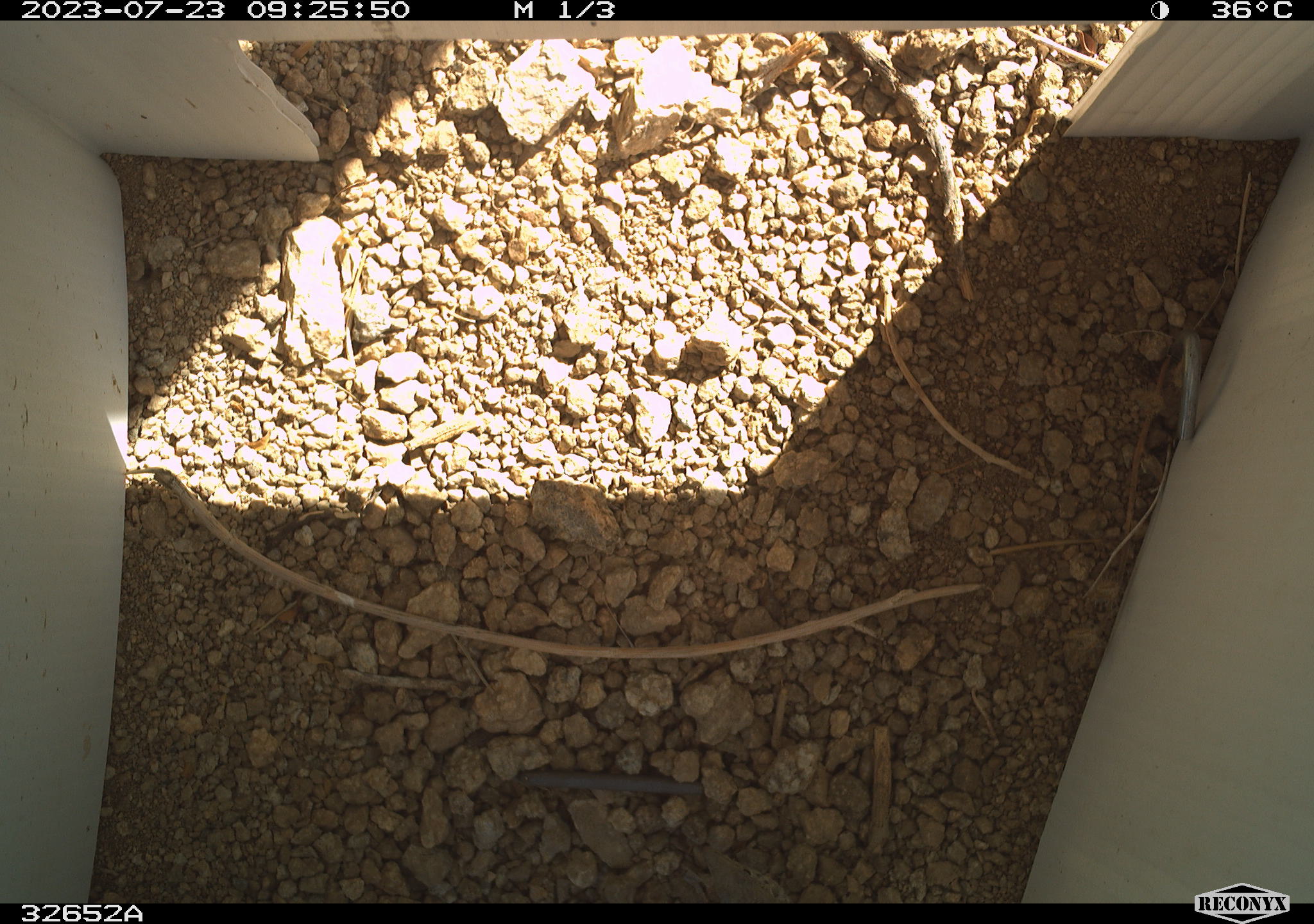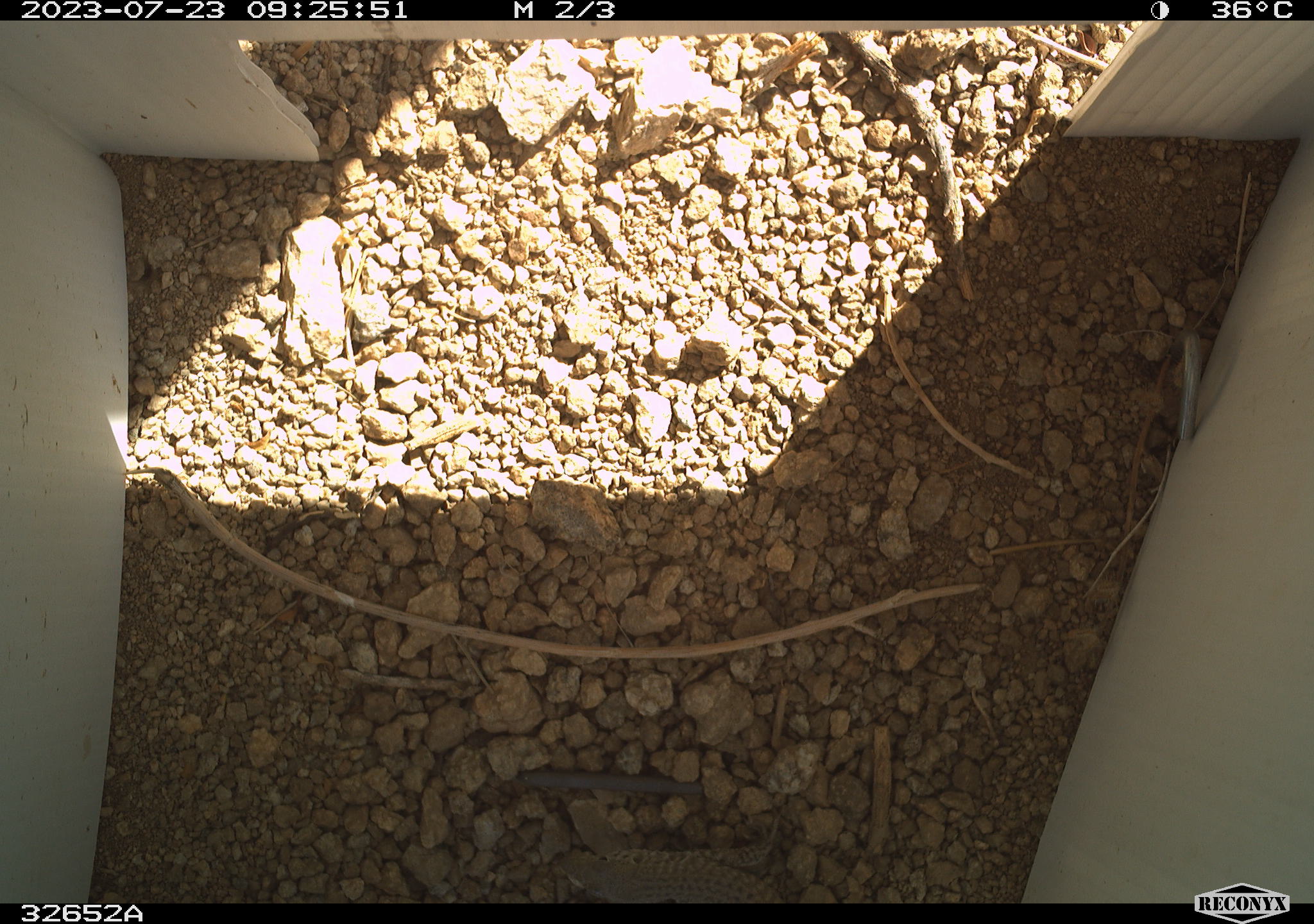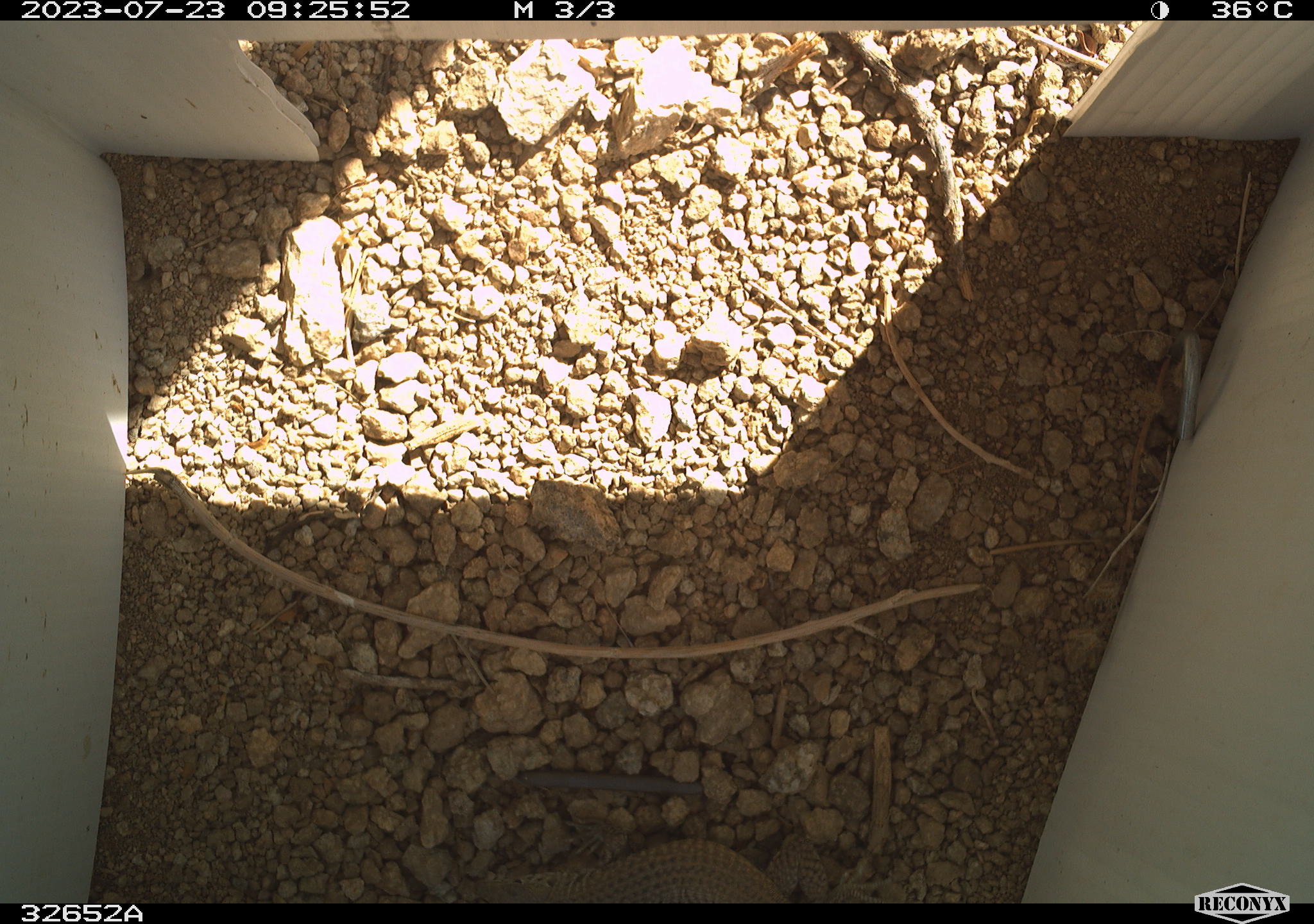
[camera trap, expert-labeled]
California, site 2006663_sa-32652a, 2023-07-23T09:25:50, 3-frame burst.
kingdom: Animalia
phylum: Chordata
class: Reptilia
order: Squamata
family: Teiidae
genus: Aspidoscelis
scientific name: Aspidoscelis tigris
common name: western whiptail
Western whiptail (Aspidoscelis tigris).